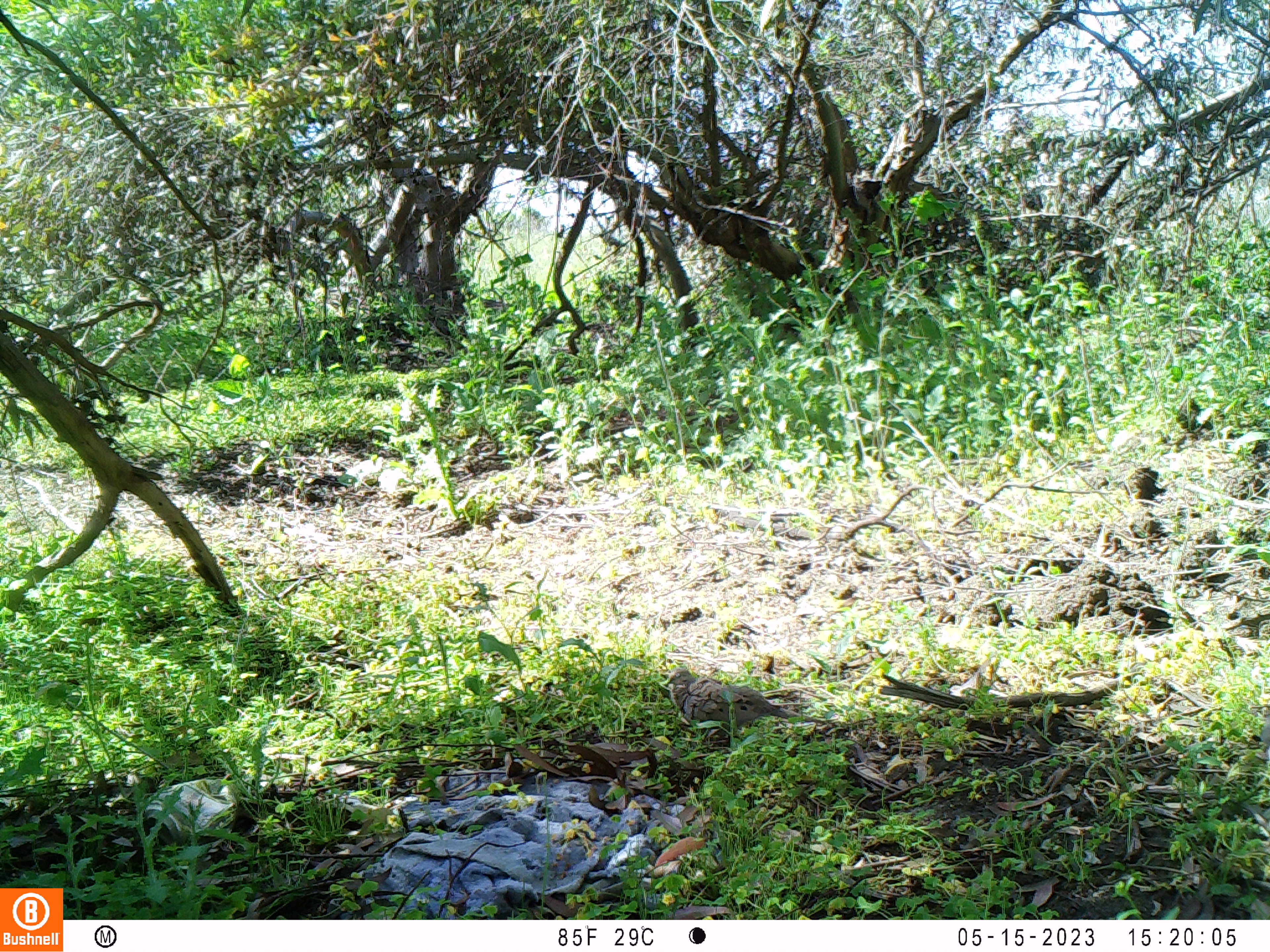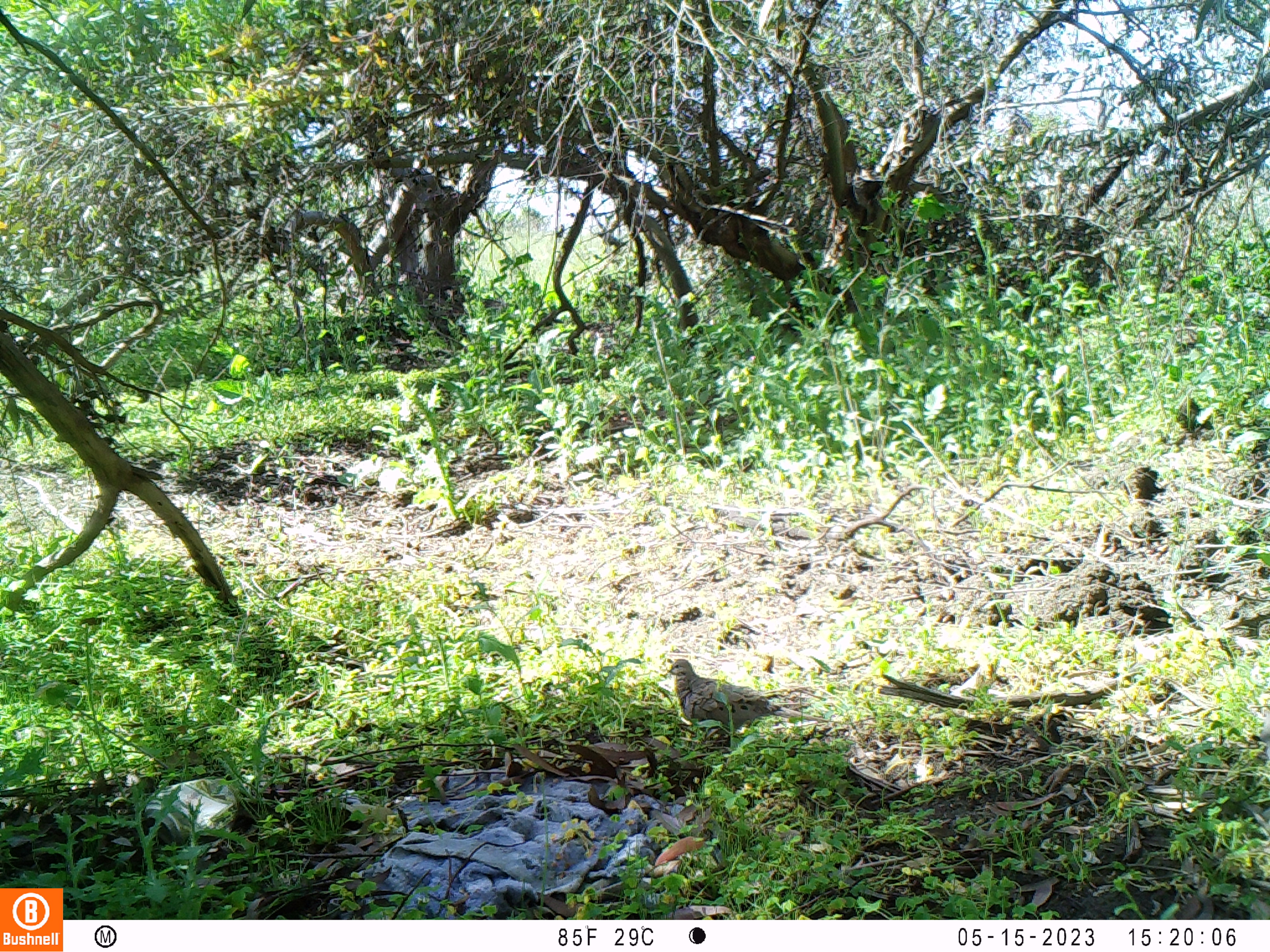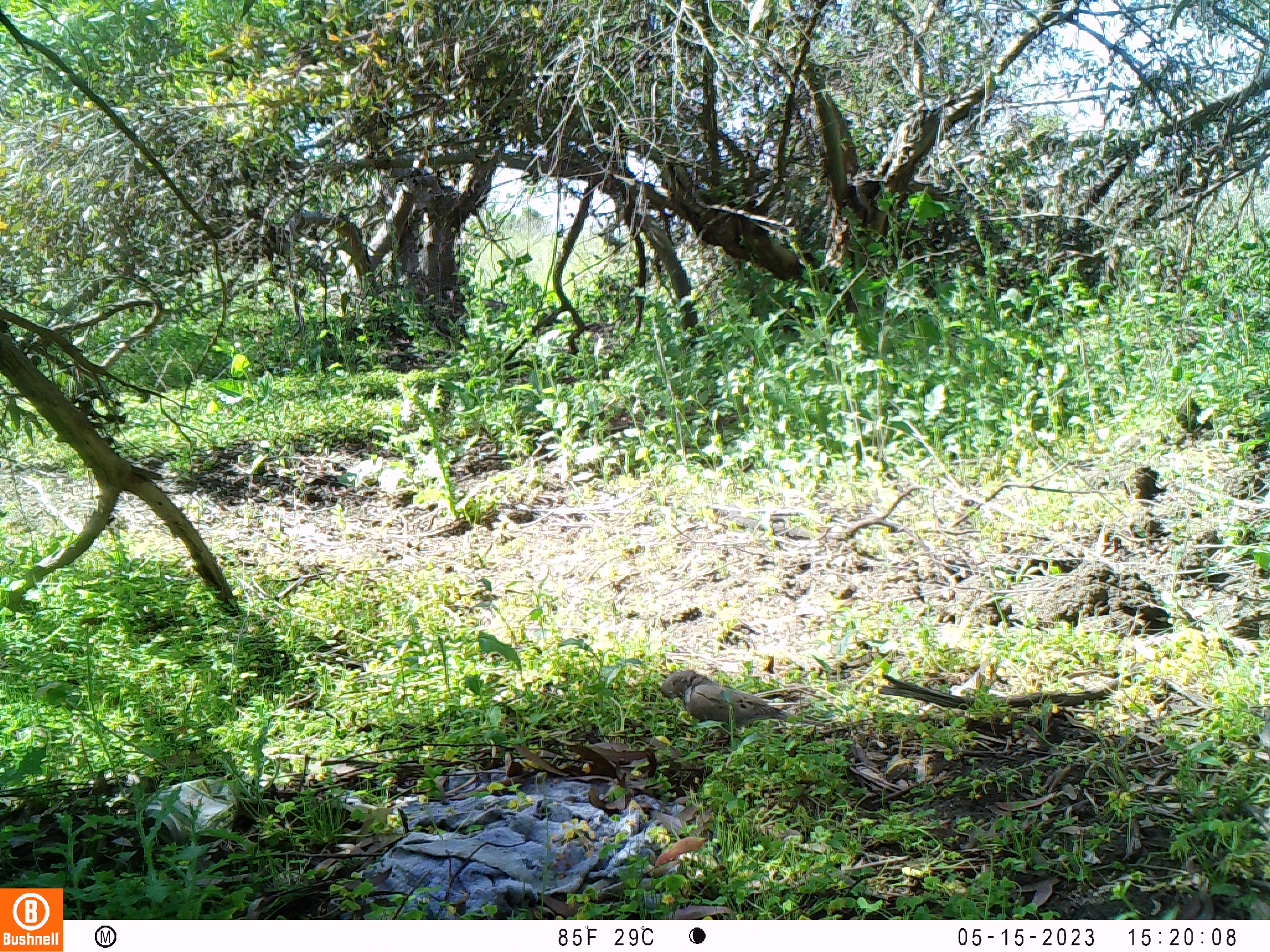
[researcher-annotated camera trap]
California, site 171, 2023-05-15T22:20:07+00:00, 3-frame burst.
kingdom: Animalia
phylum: Chordata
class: Aves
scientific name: Aves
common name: bird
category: unknown bird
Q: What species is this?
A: Unknown bird (bird) (Aves).